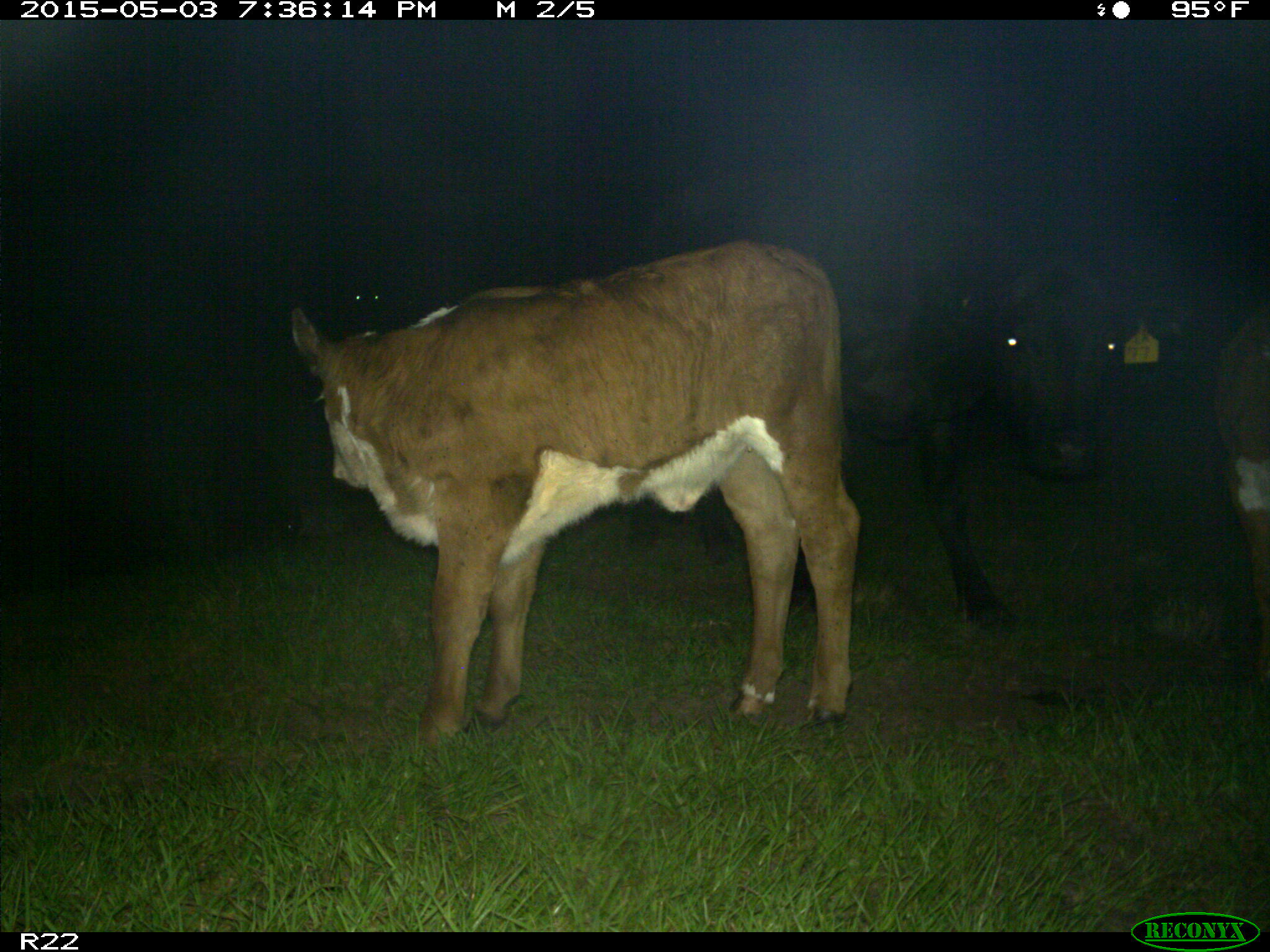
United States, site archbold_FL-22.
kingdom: Animalia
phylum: Chordata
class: Mammalia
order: Artiodactyla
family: Bovidae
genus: Bos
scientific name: Bos taurus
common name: domestic cow